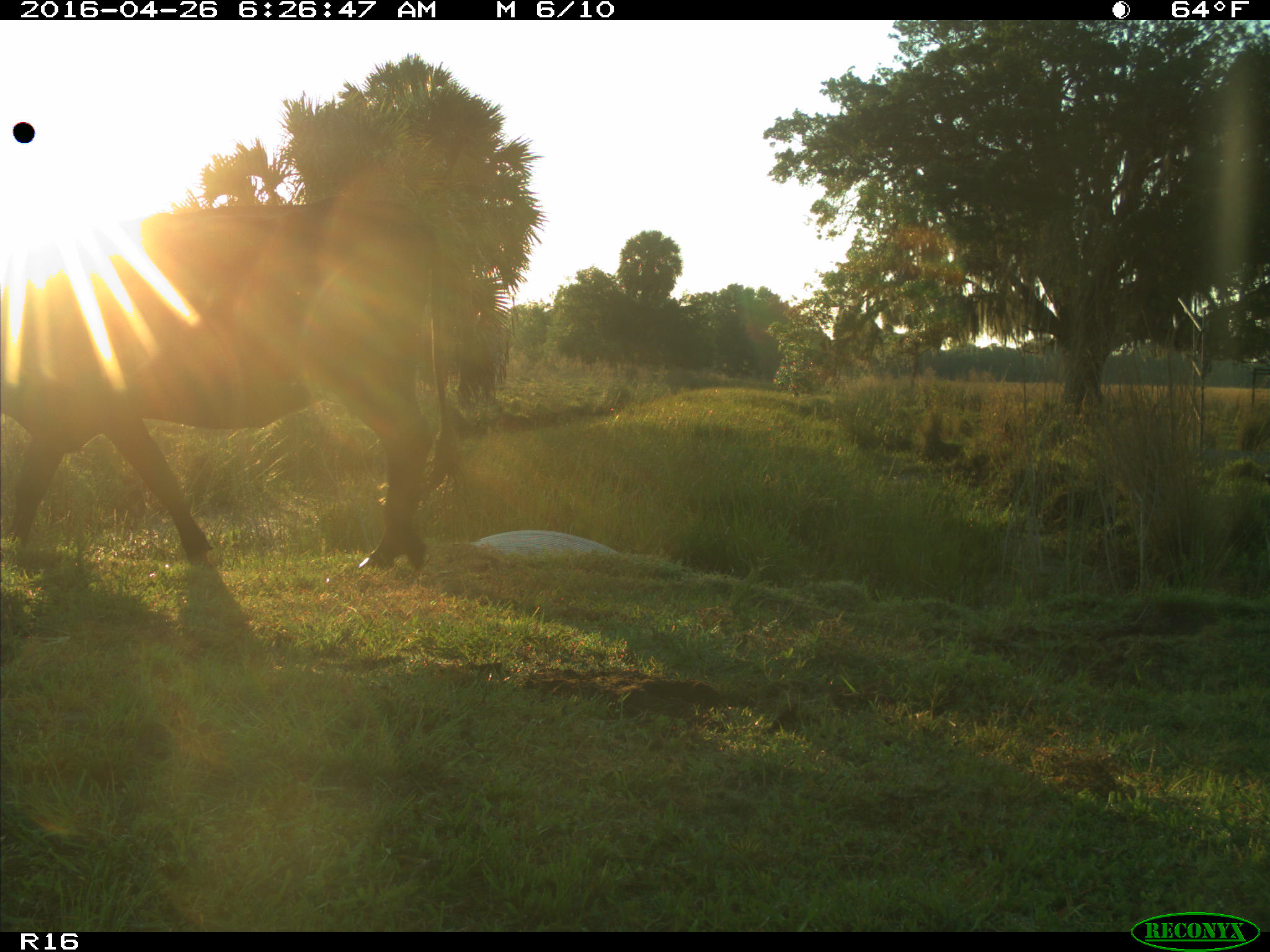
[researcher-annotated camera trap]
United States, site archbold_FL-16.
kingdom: Animalia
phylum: Chordata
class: Mammalia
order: Artiodactyla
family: Bovidae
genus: Bos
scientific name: Bos taurus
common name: domestic cow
Bos taurus (domestic cow).